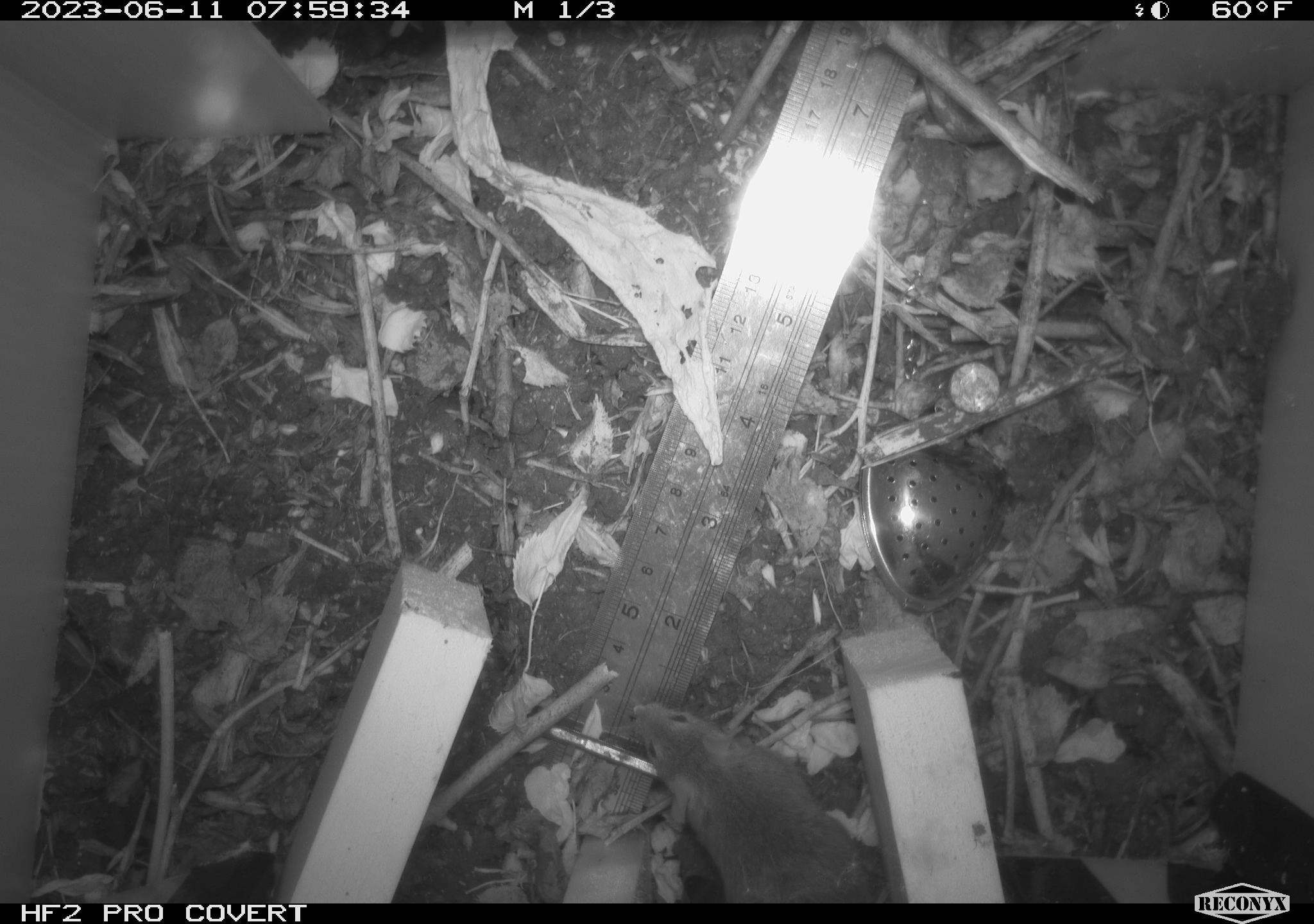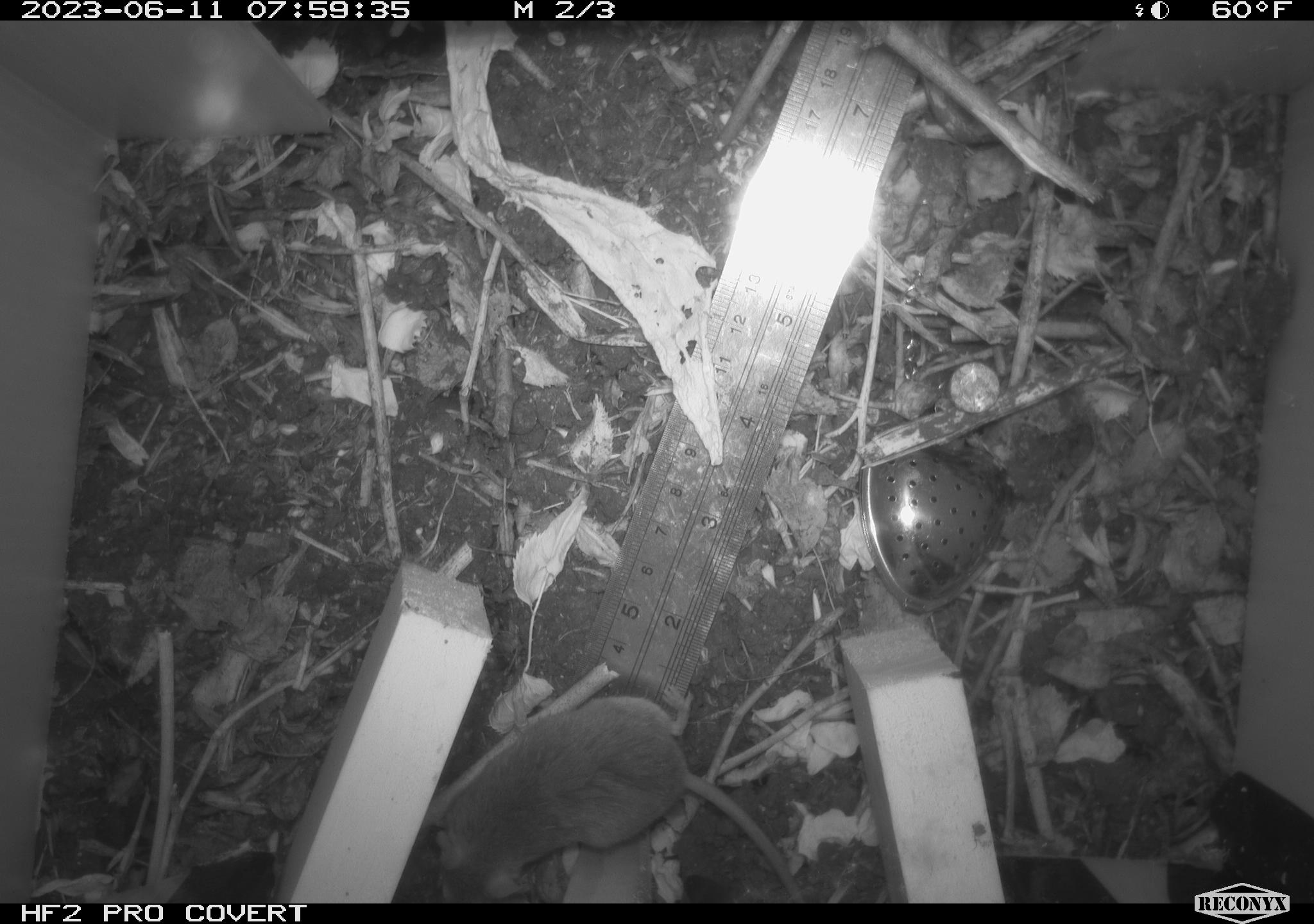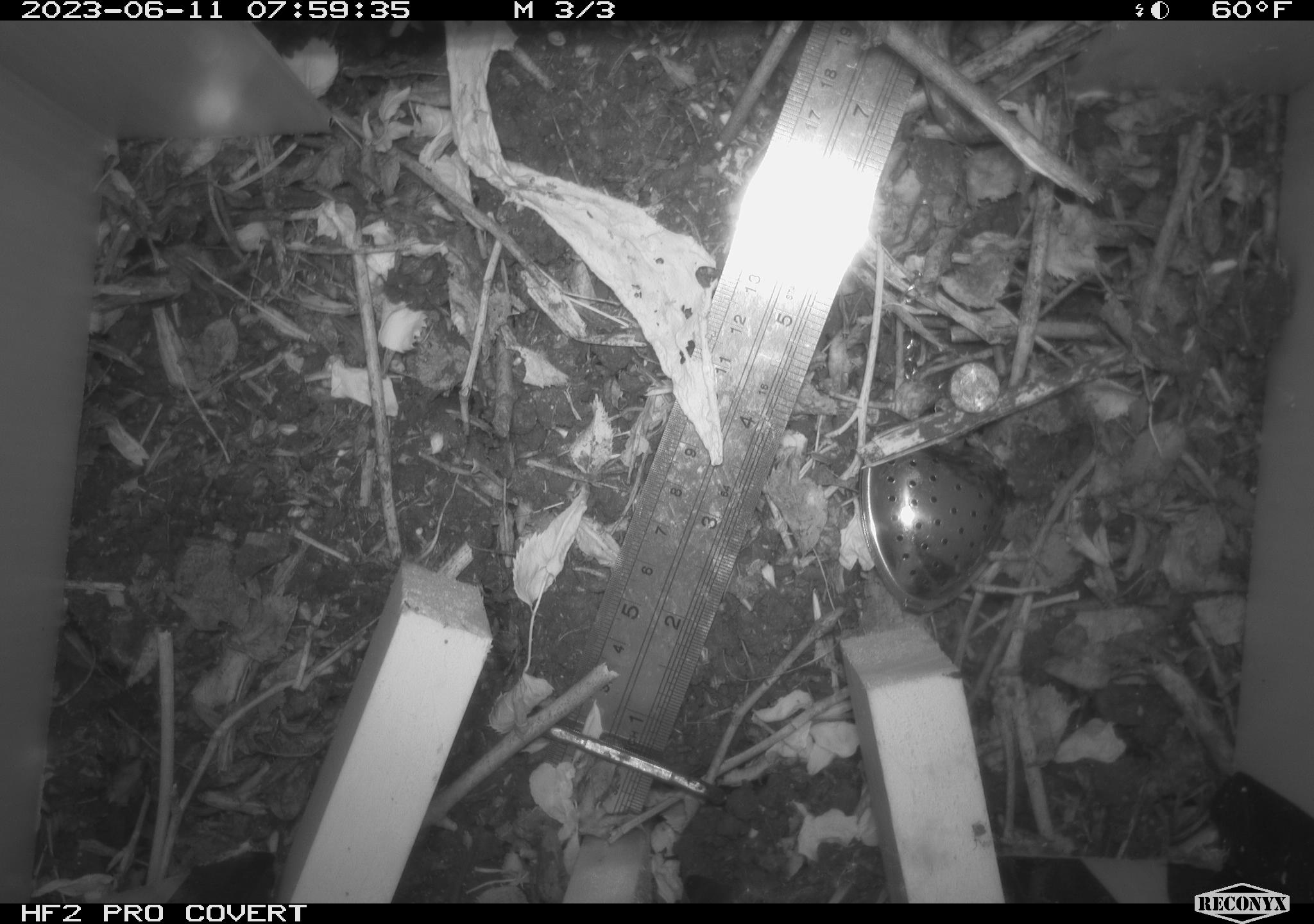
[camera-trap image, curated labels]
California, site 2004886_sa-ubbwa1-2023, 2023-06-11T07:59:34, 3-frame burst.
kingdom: Animalia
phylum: Chordata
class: Mammalia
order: Rodentia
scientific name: Rodentia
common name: rodent